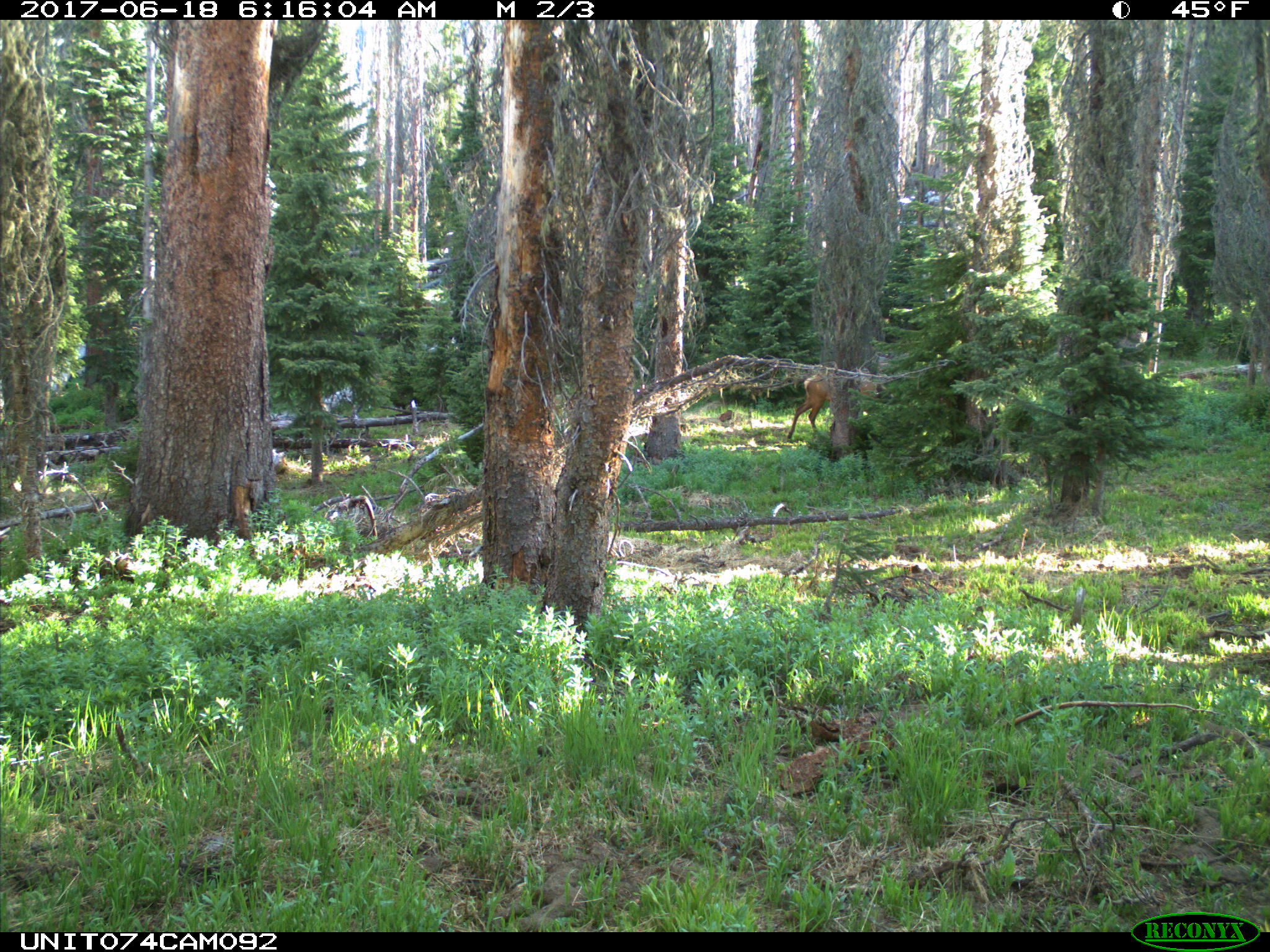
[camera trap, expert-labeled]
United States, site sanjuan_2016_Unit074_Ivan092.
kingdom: Animalia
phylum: Chordata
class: Mammalia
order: Artiodactyla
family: Cervidae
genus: Cervus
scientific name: Cervus elaphus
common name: red deer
Cervus elaphus (red deer).